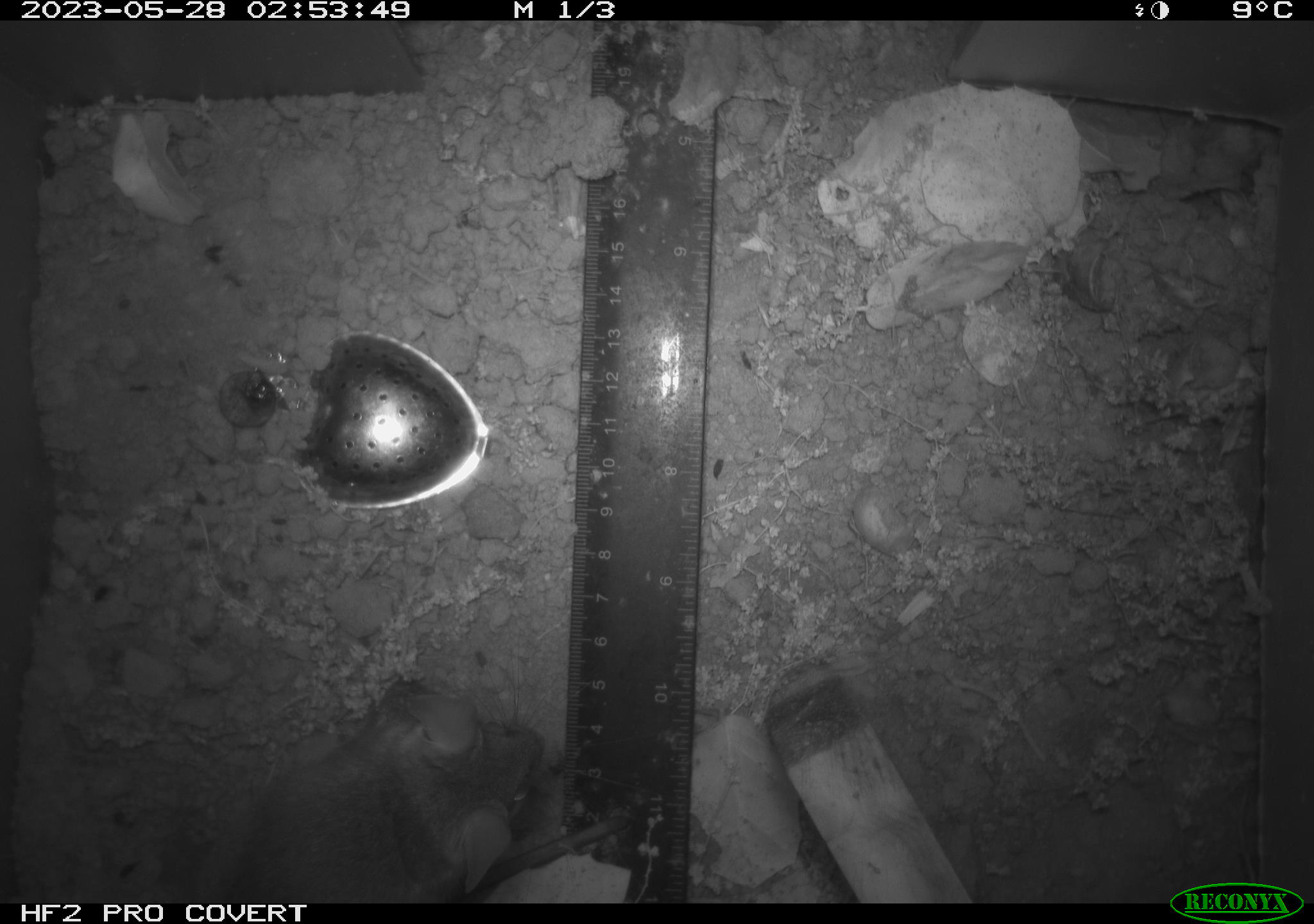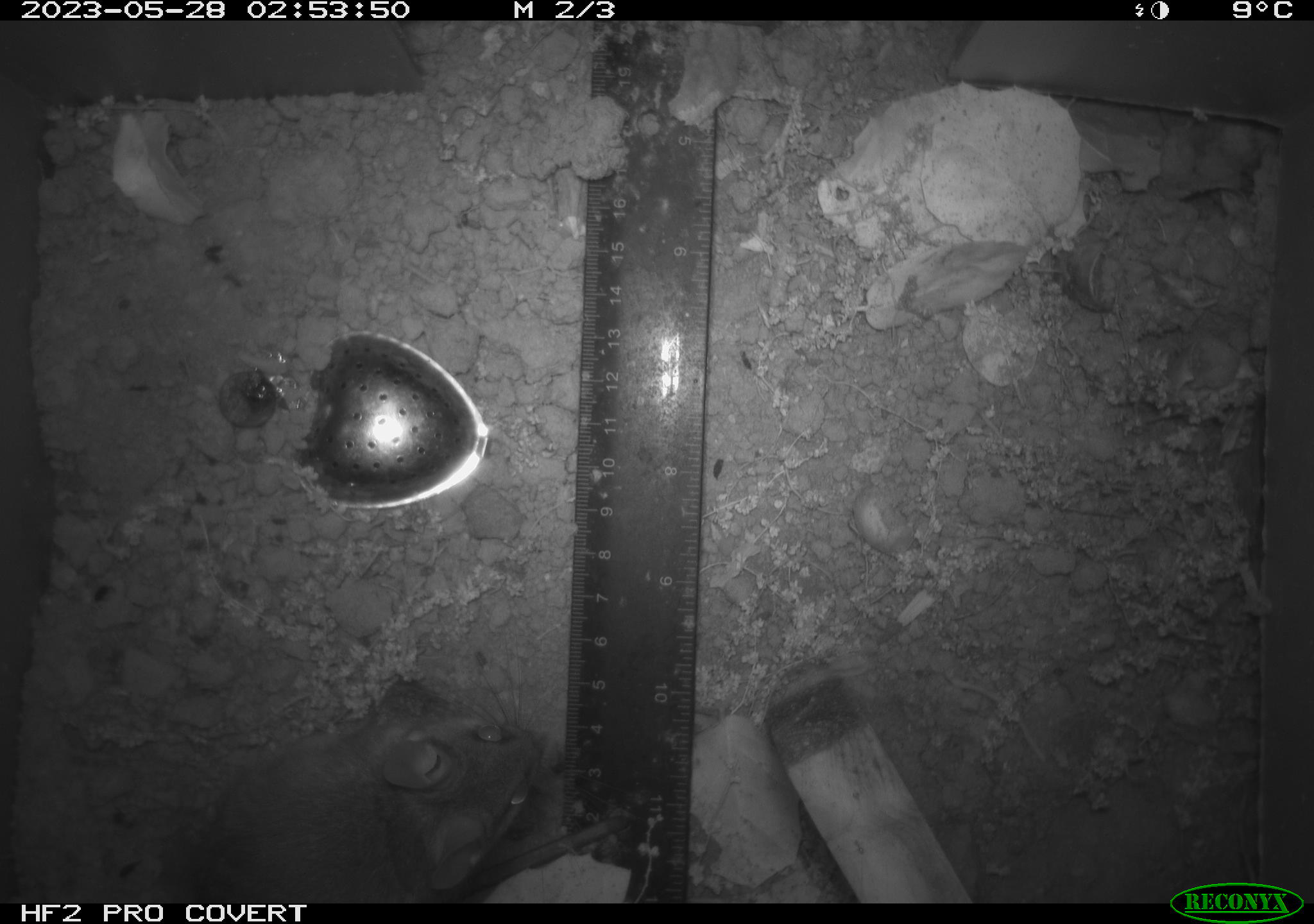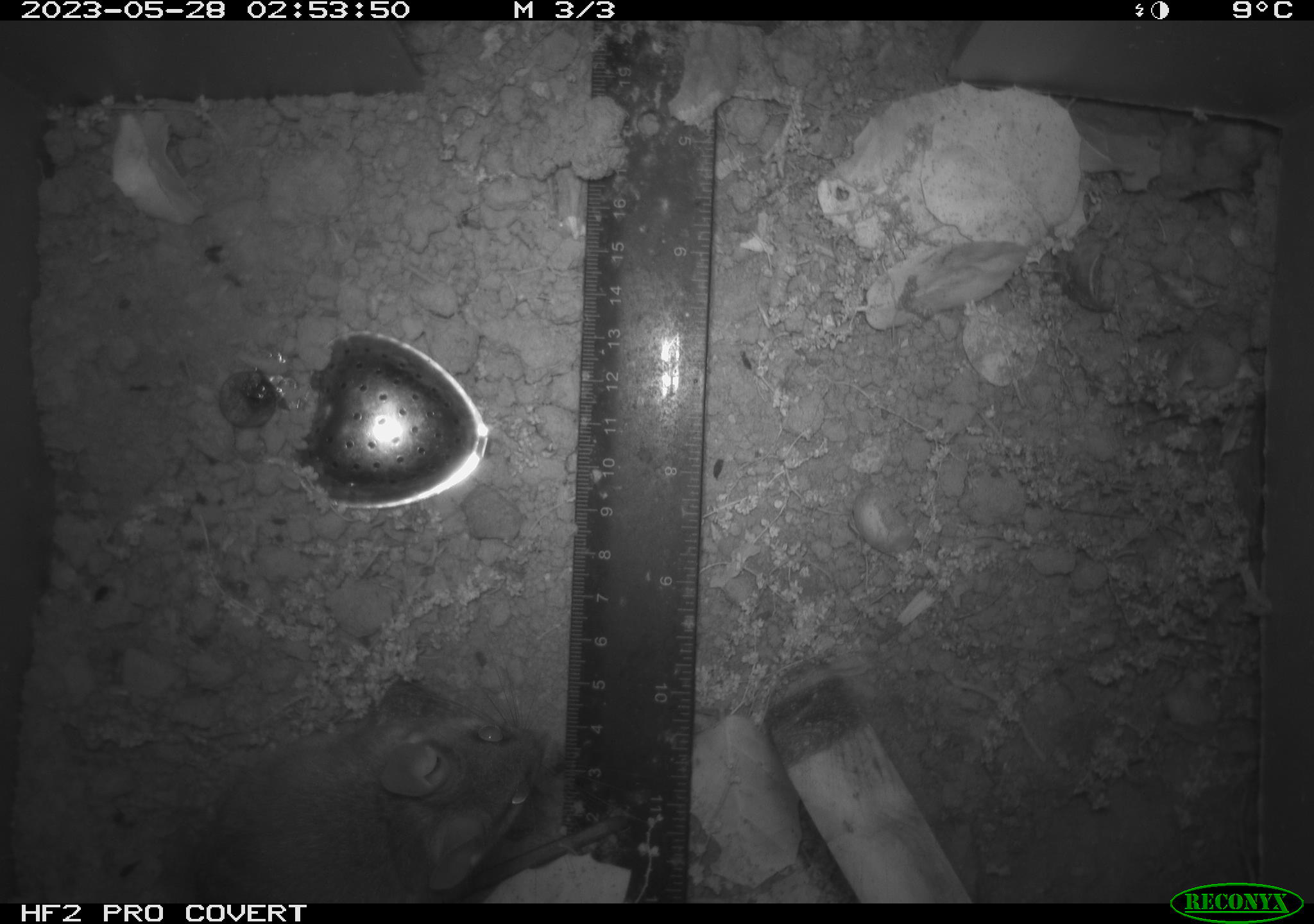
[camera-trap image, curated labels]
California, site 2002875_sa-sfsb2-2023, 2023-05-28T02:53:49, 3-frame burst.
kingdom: Animalia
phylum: Chordata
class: Mammalia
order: Rodentia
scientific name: Rodentia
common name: mouse species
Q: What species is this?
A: Mouse species (Rodentia).